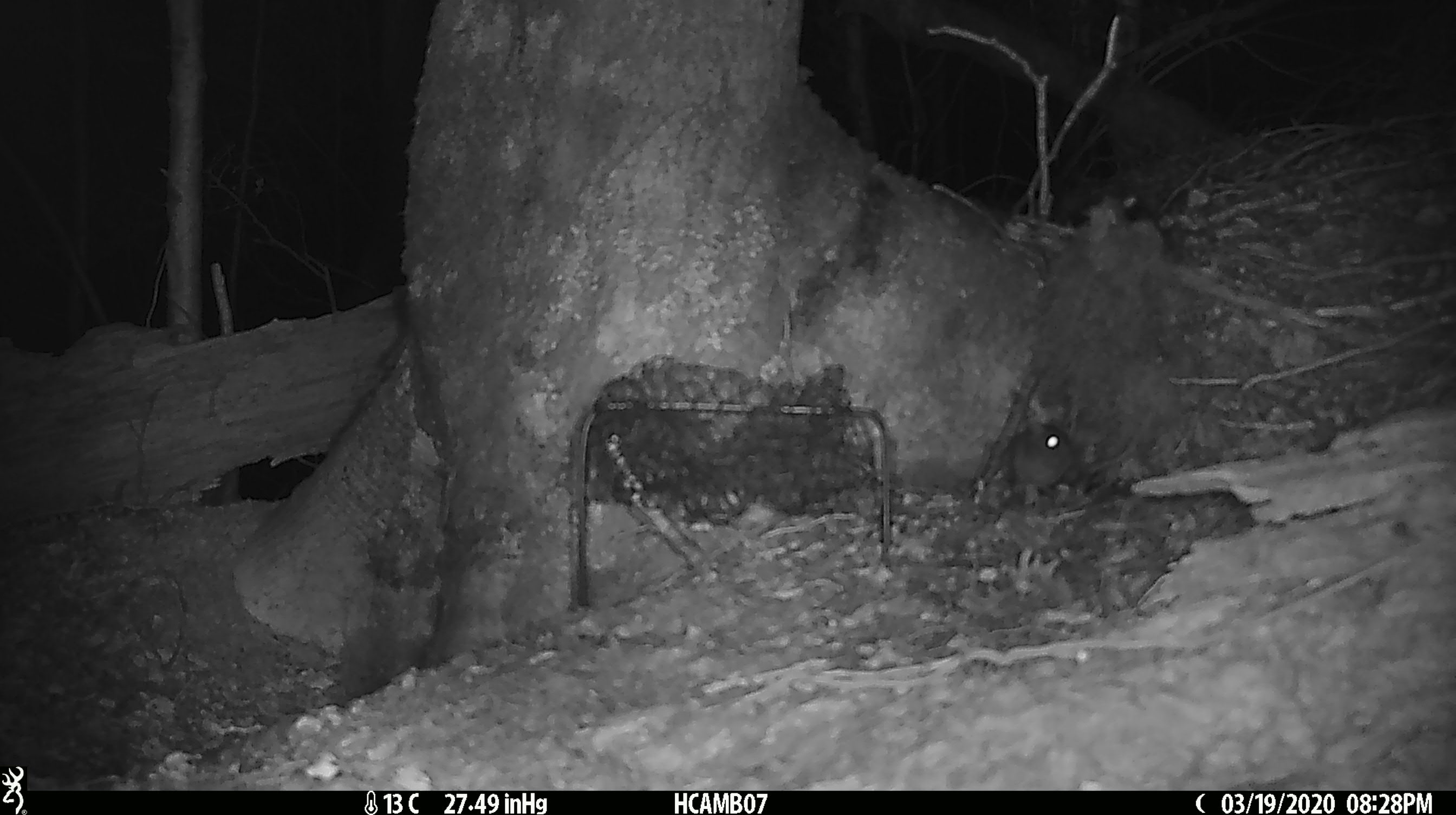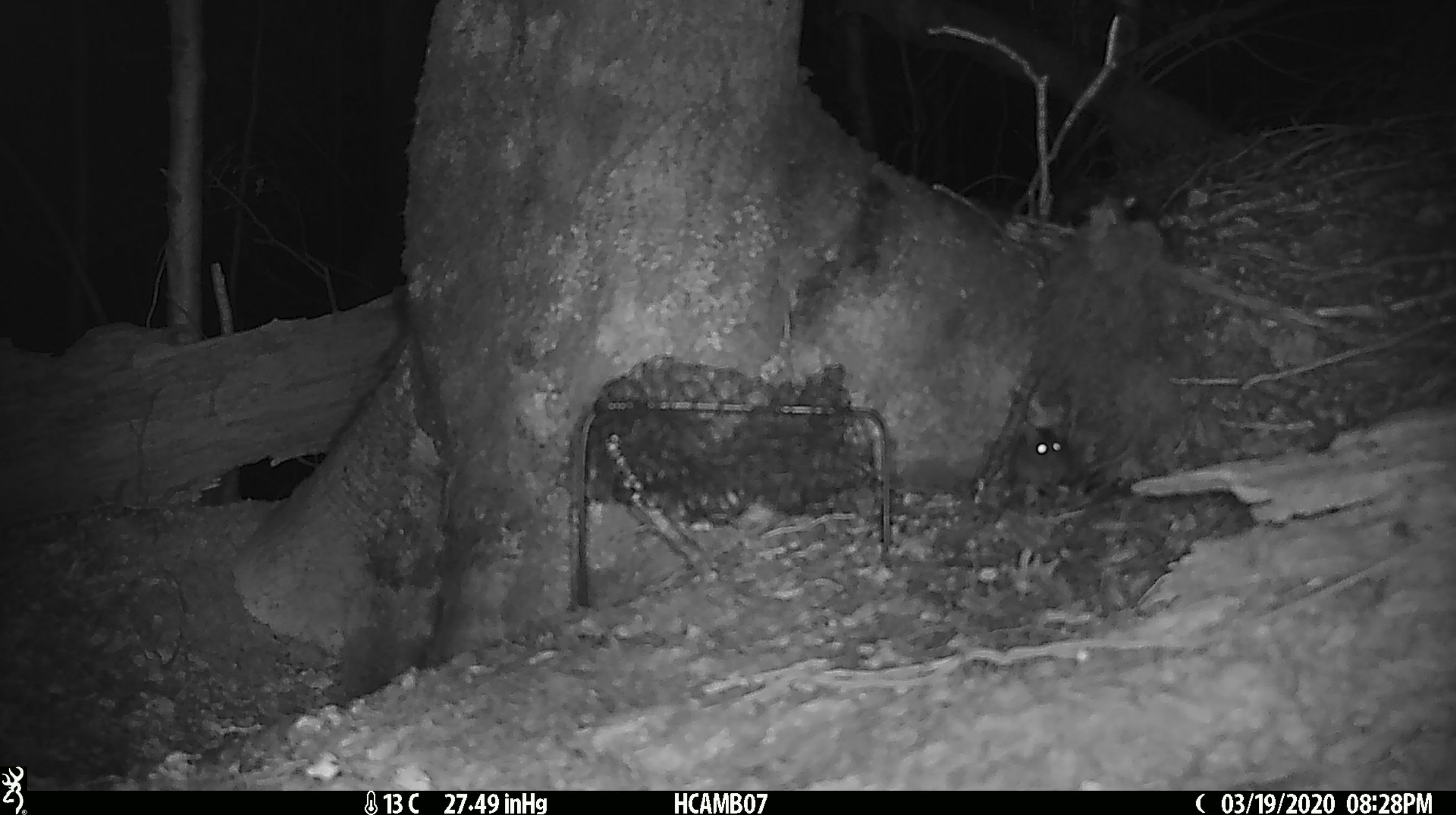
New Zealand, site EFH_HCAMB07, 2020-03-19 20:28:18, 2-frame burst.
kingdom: Animalia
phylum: Chordata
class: Mammalia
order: Rodentia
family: Muridae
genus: Mus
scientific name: Mus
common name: mouse